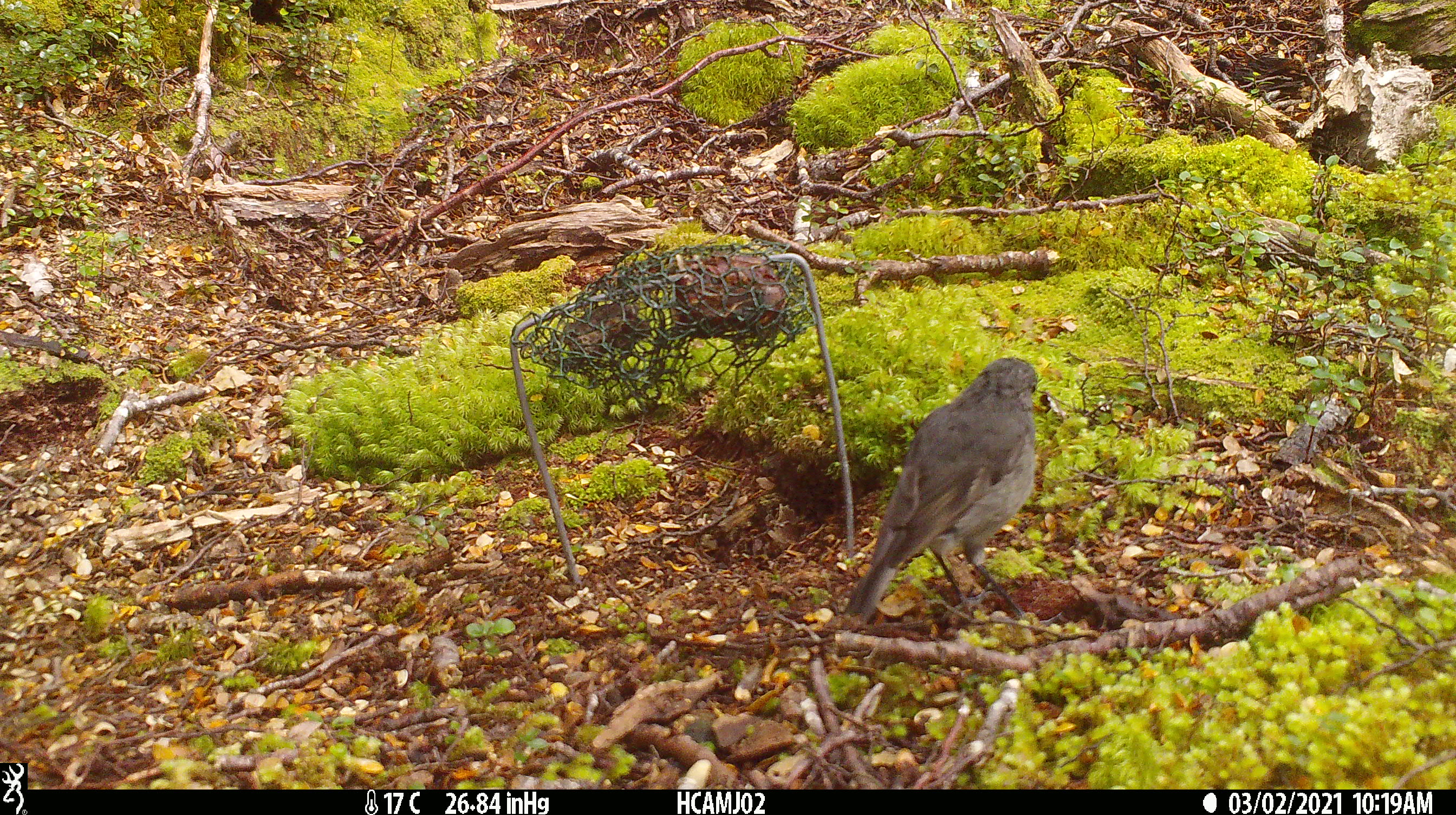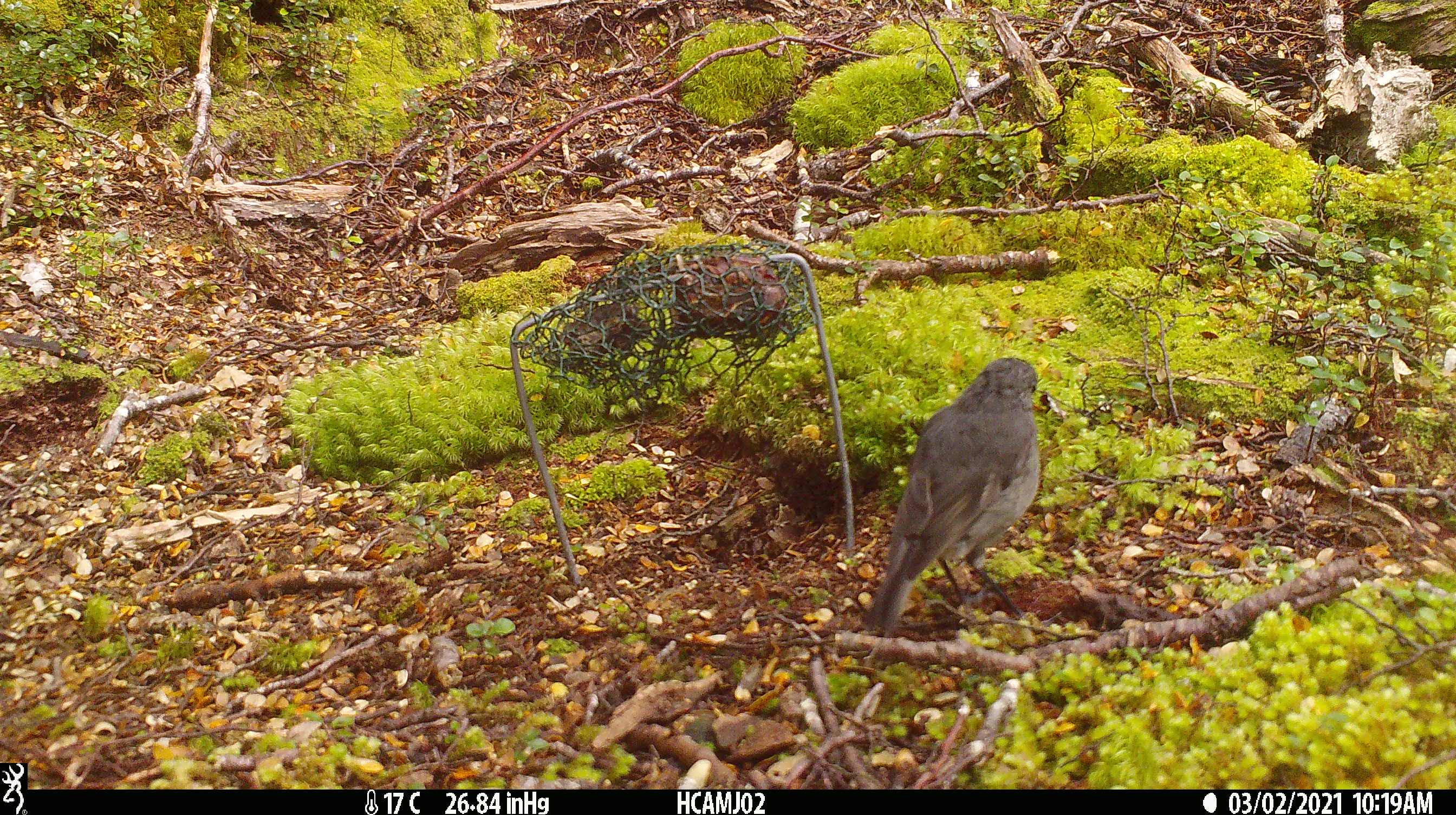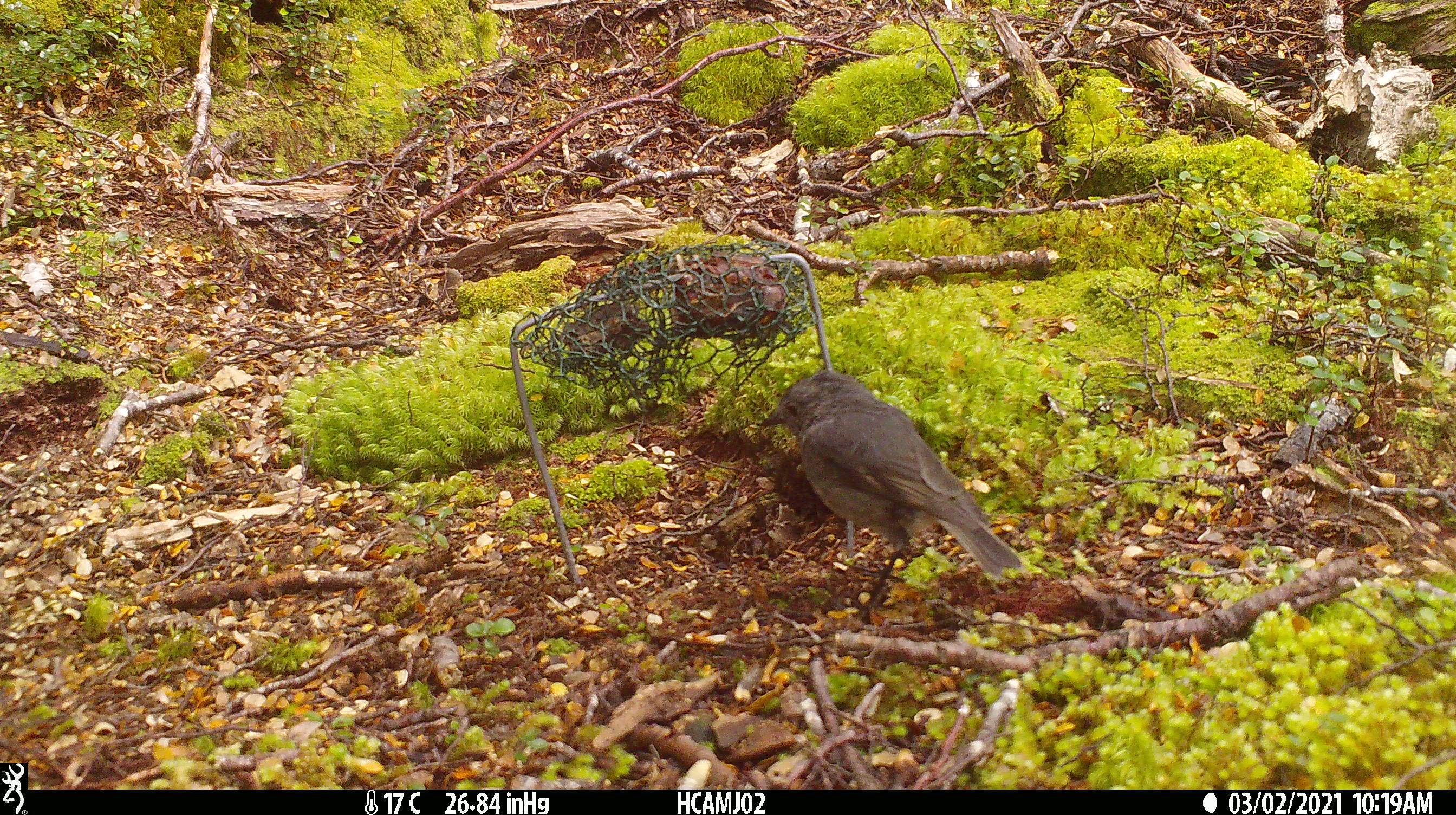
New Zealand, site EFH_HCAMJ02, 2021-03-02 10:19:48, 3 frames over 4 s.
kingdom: Animalia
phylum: Chordata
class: Aves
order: Passeriformes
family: Petroicidae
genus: Petroica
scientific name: Petroica australis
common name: new zealand robin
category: robin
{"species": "robin (new zealand robin) (Petroica australis)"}